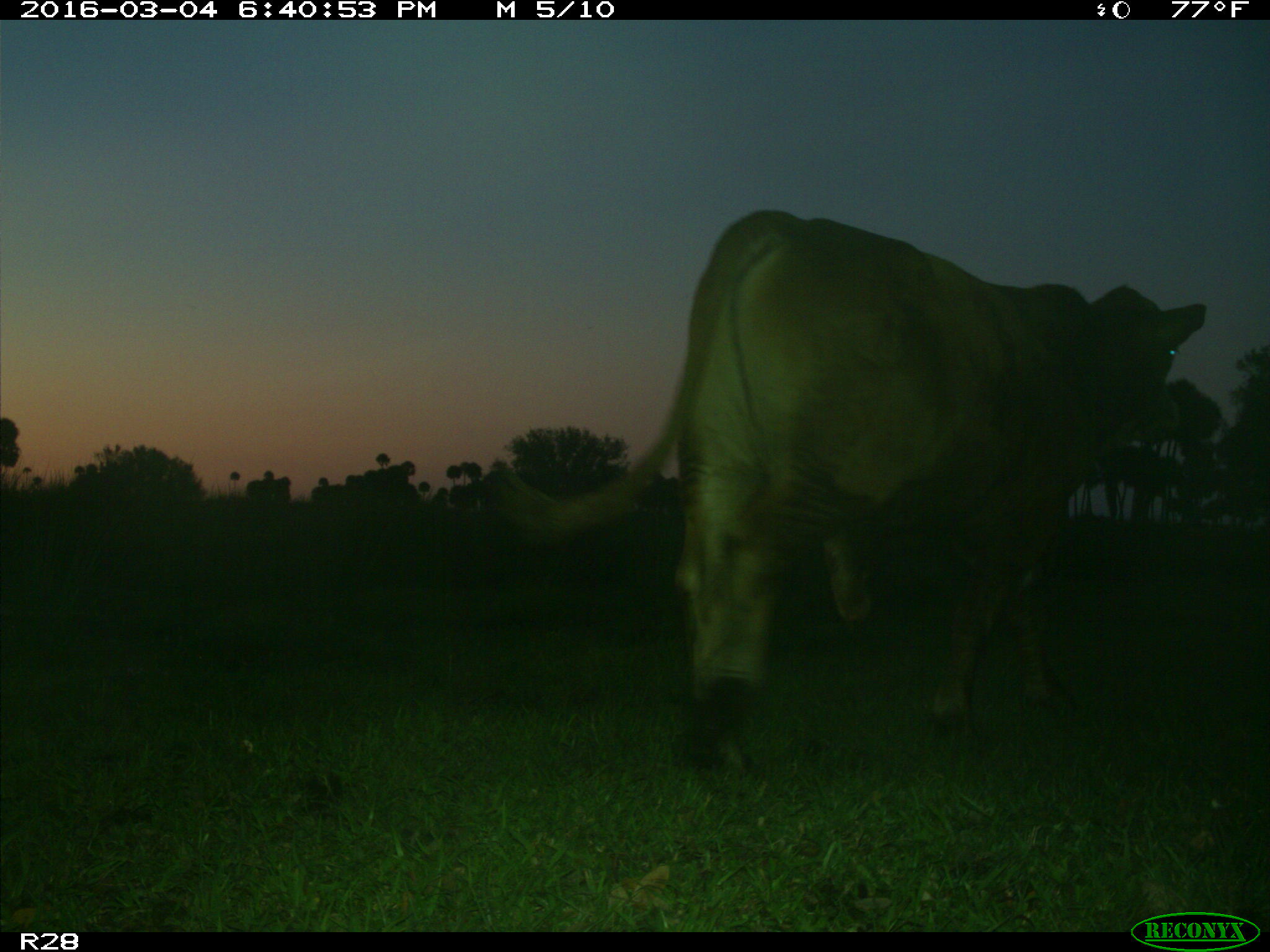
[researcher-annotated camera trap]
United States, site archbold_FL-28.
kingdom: Animalia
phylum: Chordata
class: Mammalia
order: Artiodactyla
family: Bovidae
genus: Bos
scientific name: Bos taurus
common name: domestic cow